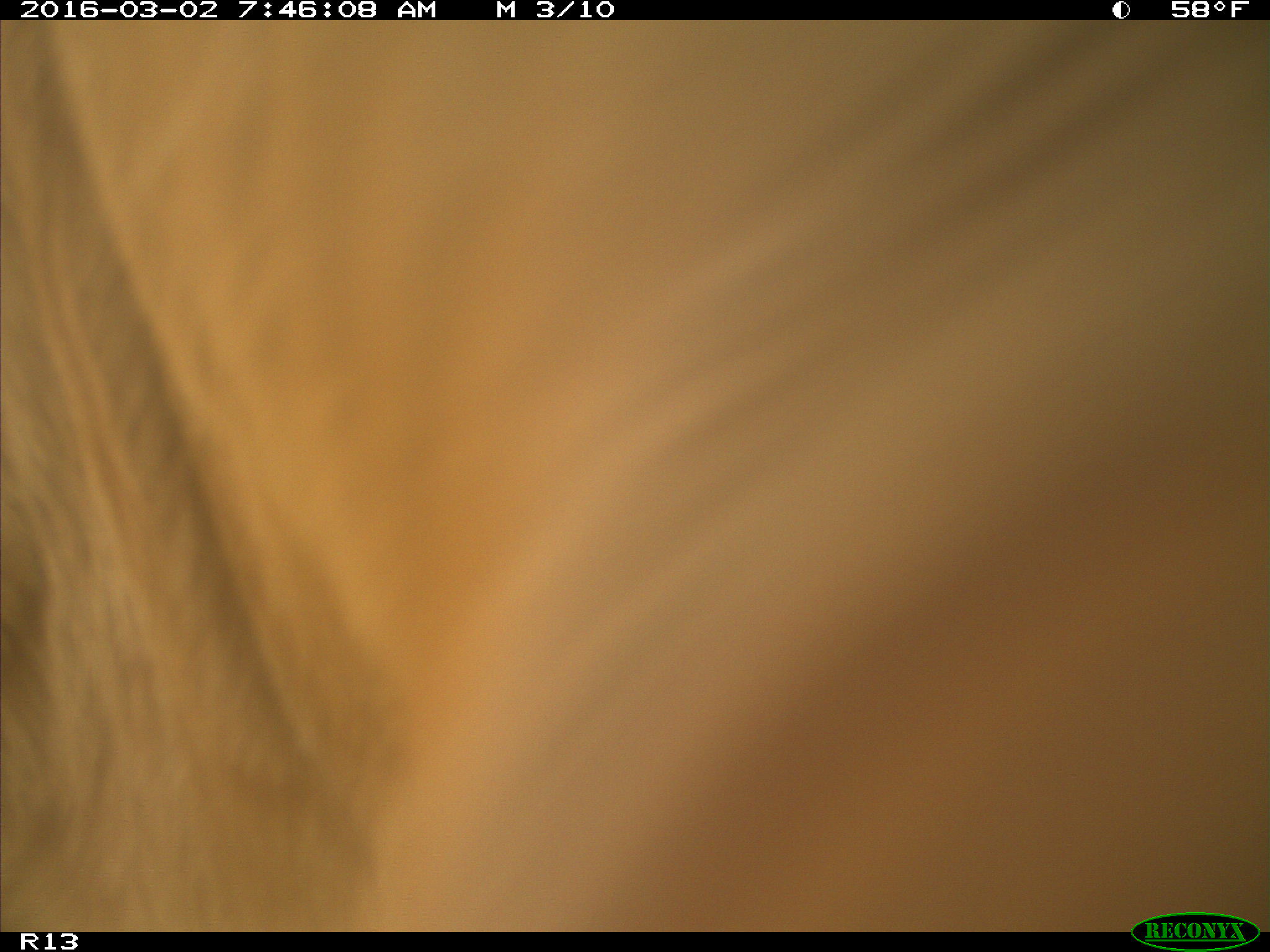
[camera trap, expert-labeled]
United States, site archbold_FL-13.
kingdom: Animalia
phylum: Chordata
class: Mammalia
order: Artiodactyla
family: Bovidae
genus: Bos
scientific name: Bos taurus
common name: domestic cow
Bos taurus (domestic cow).